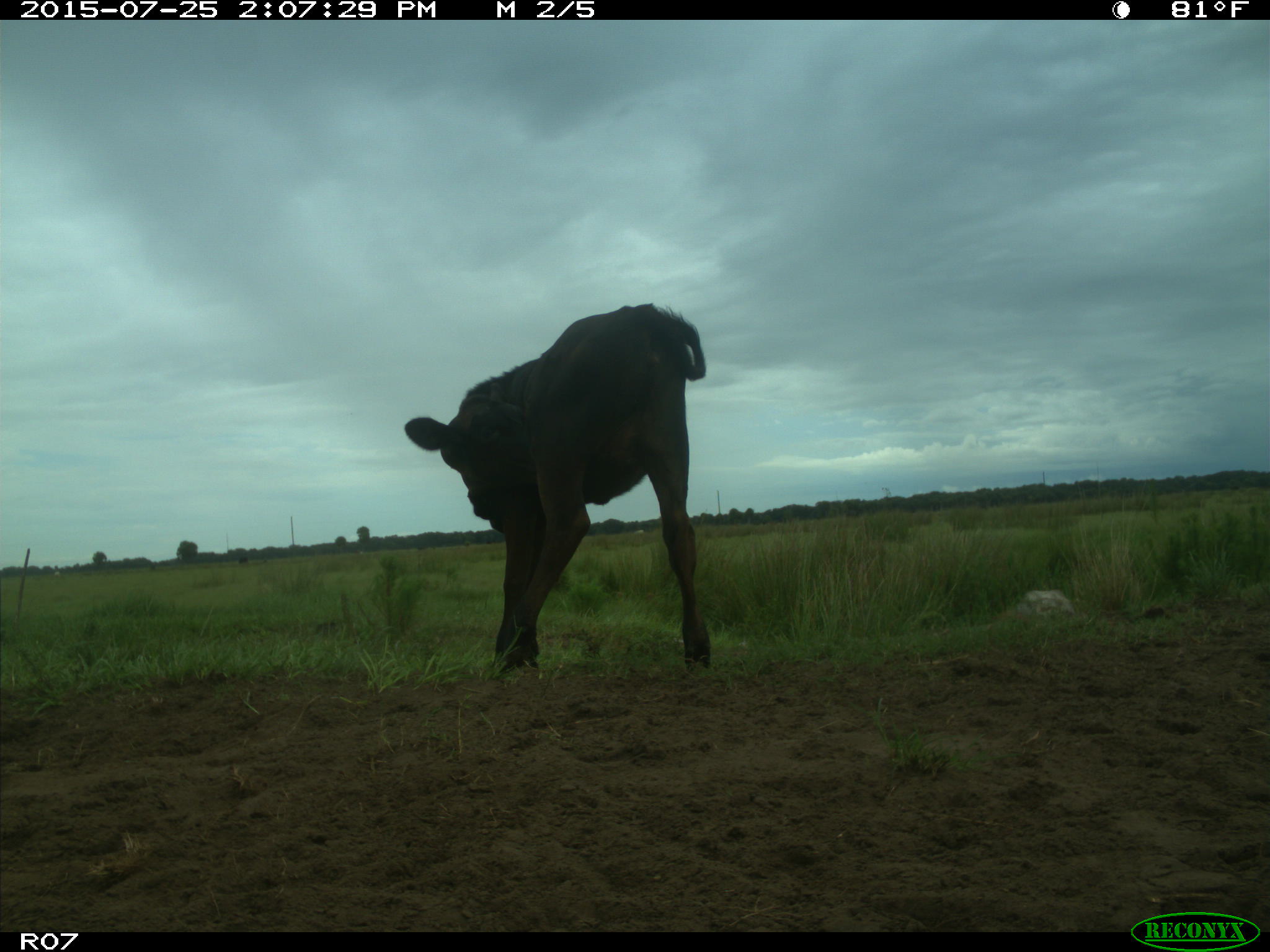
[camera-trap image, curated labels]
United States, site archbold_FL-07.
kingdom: Animalia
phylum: Chordata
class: Mammalia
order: Artiodactyla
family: Bovidae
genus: Bos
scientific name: Bos taurus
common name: domestic cow